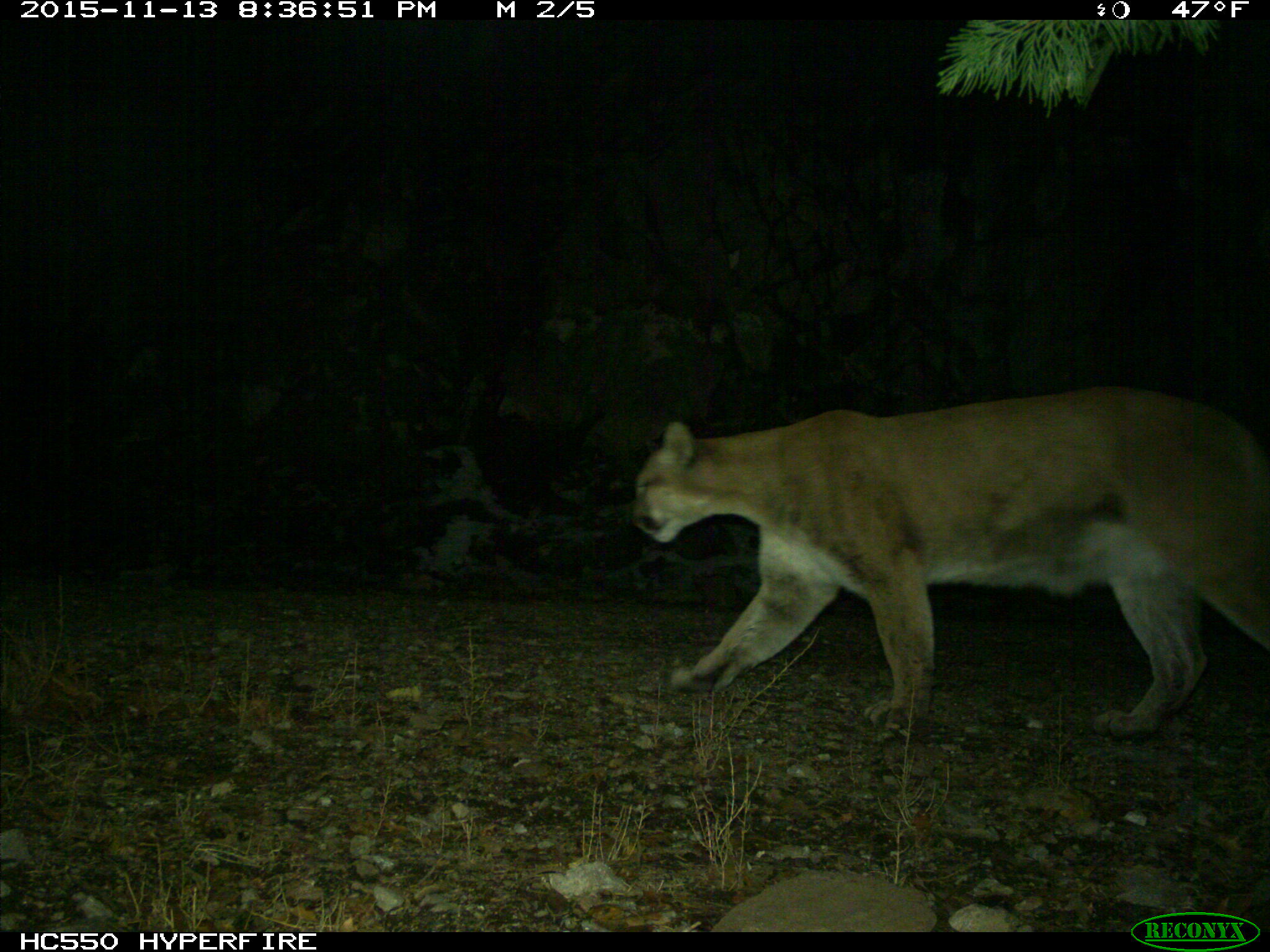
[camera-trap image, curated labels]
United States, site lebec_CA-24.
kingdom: Animalia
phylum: Chordata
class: Mammalia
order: Carnivora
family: Felidae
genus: Puma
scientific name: Puma concolor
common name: mountain lion